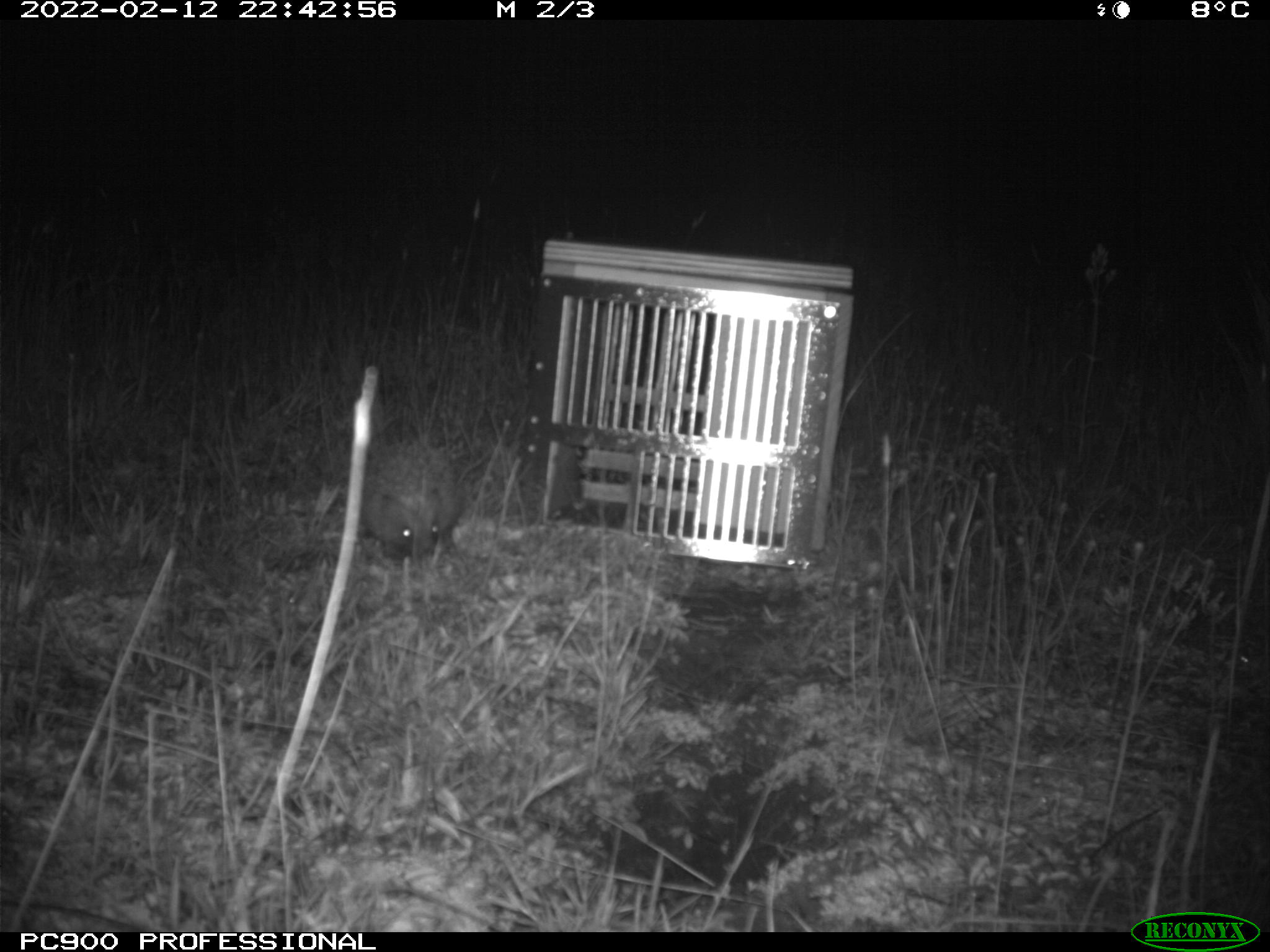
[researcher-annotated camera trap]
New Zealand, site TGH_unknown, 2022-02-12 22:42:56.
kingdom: Animalia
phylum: Chordata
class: Mammalia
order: Eulipotyphla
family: Erinaceidae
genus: Erinaceus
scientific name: Erinaceus europaeus europaeus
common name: european hedgehog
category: hedgehog